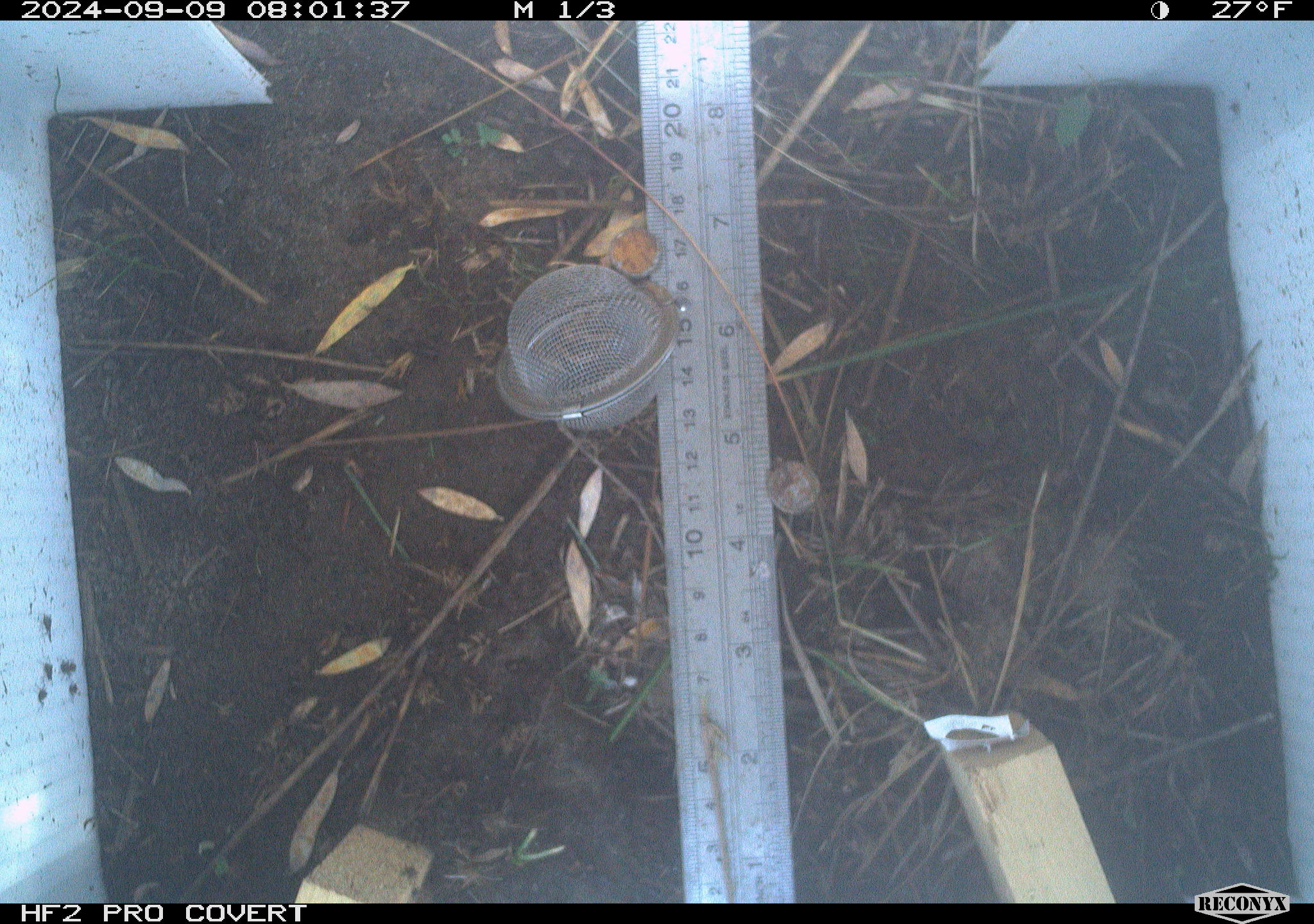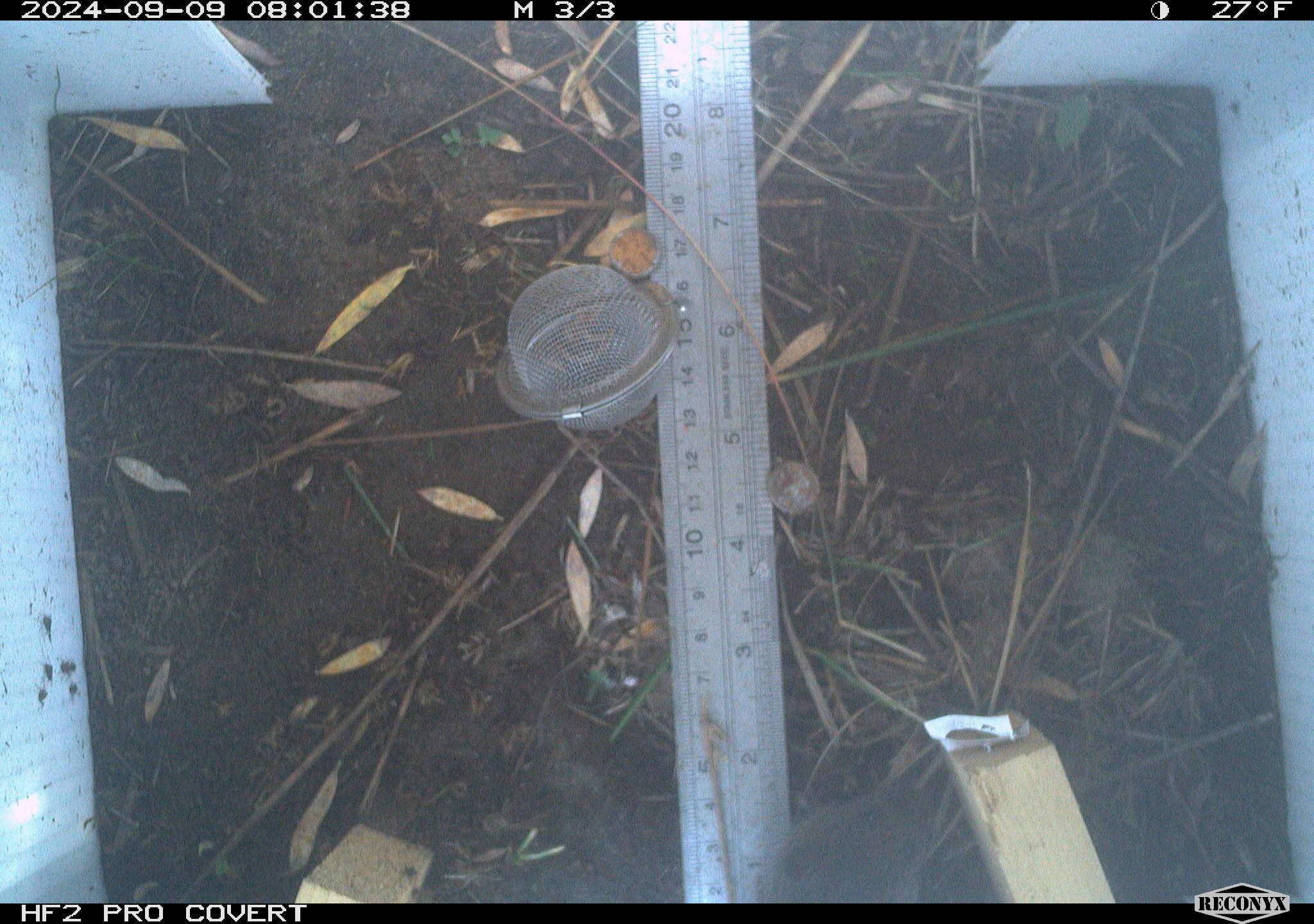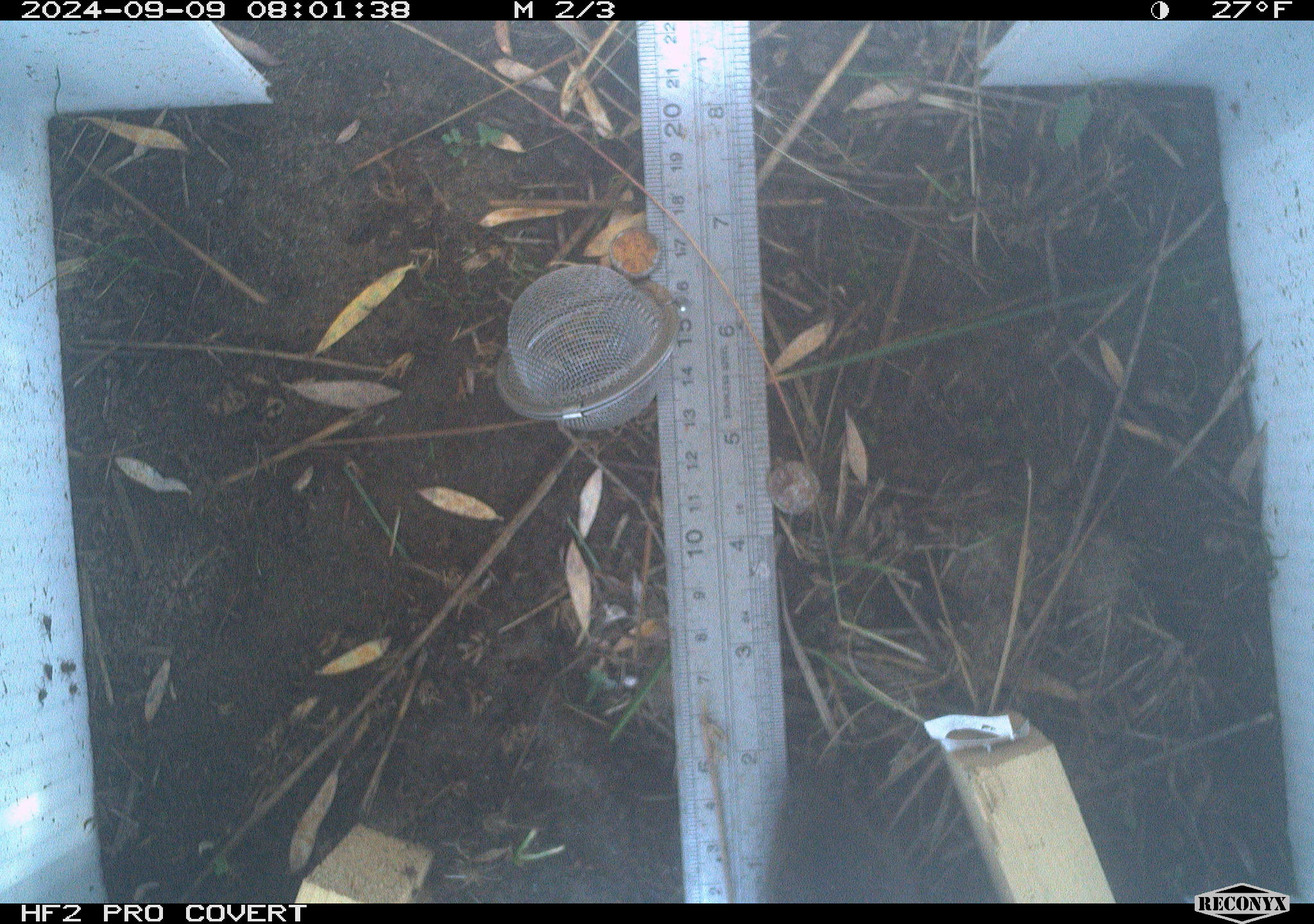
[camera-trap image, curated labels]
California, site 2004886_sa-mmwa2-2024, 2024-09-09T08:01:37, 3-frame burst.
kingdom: Animalia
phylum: Chordata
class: Mammalia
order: Rodentia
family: Cricetidae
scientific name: Arvicolinae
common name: voles, lemmings, and muskrats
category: arvicolinae subfamily